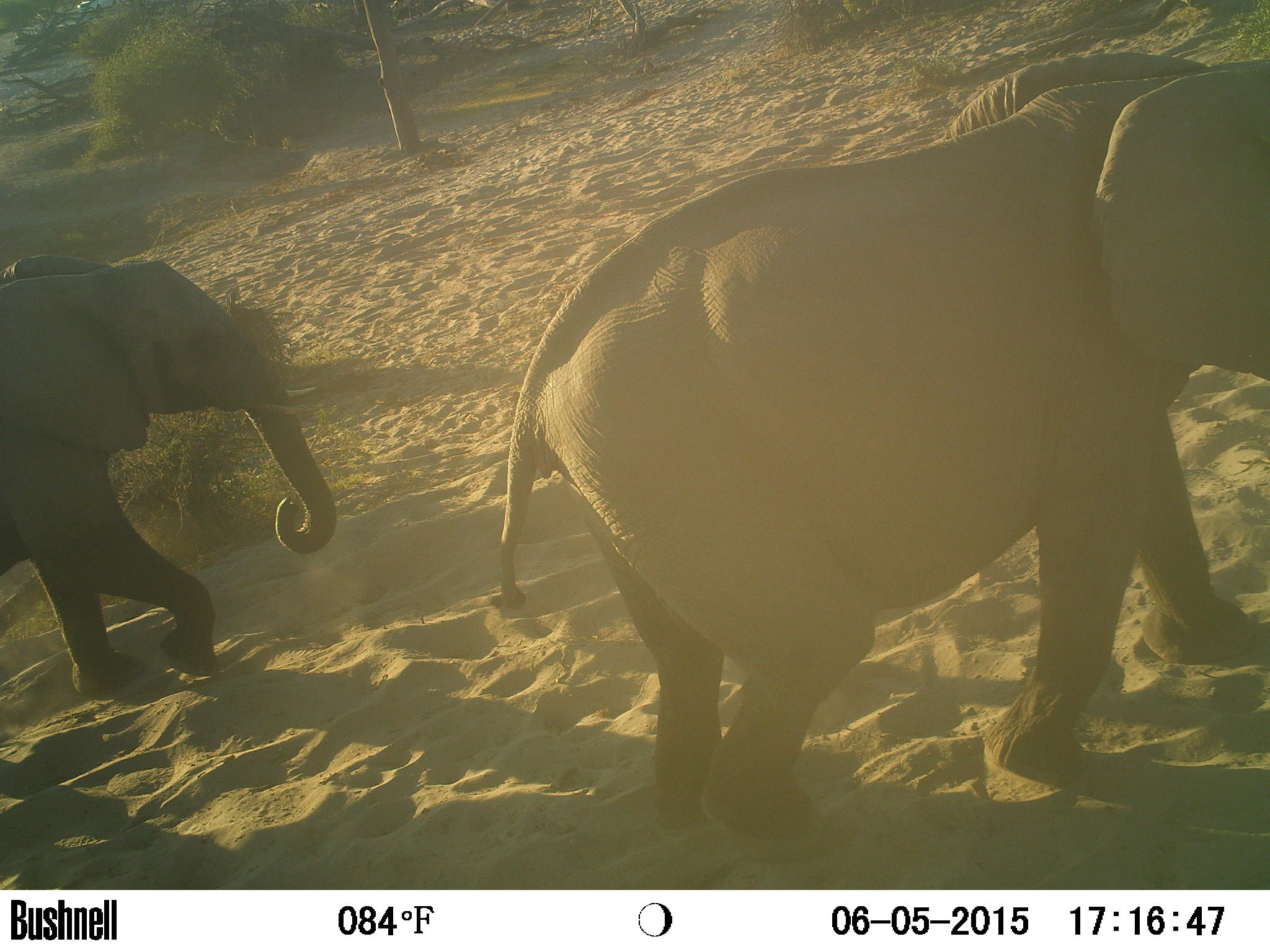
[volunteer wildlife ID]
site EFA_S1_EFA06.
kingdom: Animalia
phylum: Chordata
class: Mammalia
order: Proboscidea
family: Elephantidae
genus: Loxodonta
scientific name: Loxodonta africana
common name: african bush elephant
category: elephant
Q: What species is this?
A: Elephant (african bush elephant) (Loxodonta africana).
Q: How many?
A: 2.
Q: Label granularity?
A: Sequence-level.